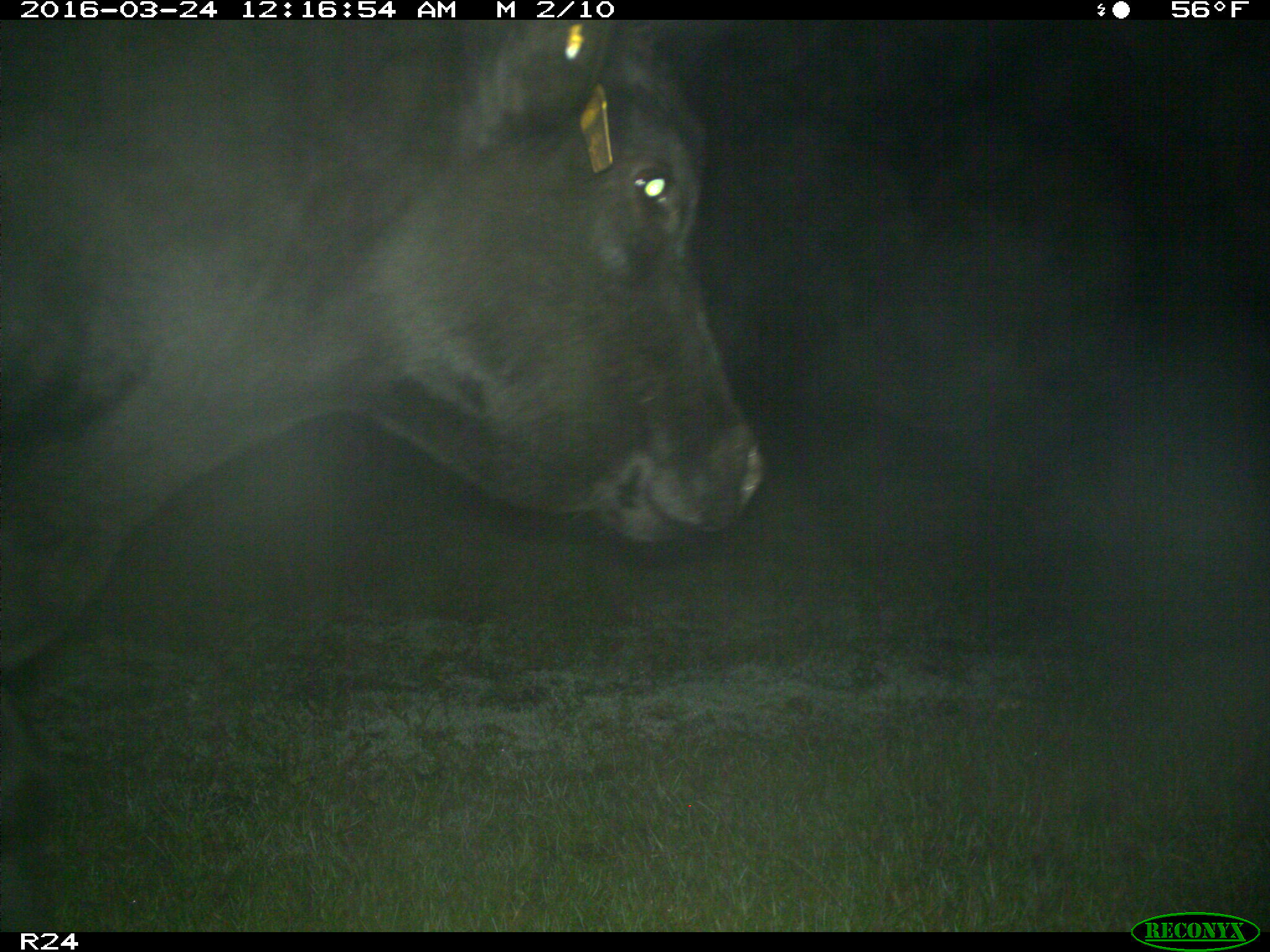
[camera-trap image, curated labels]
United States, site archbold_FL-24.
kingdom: Animalia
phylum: Chordata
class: Mammalia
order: Artiodactyla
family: Bovidae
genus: Bos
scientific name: Bos taurus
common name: domestic cow